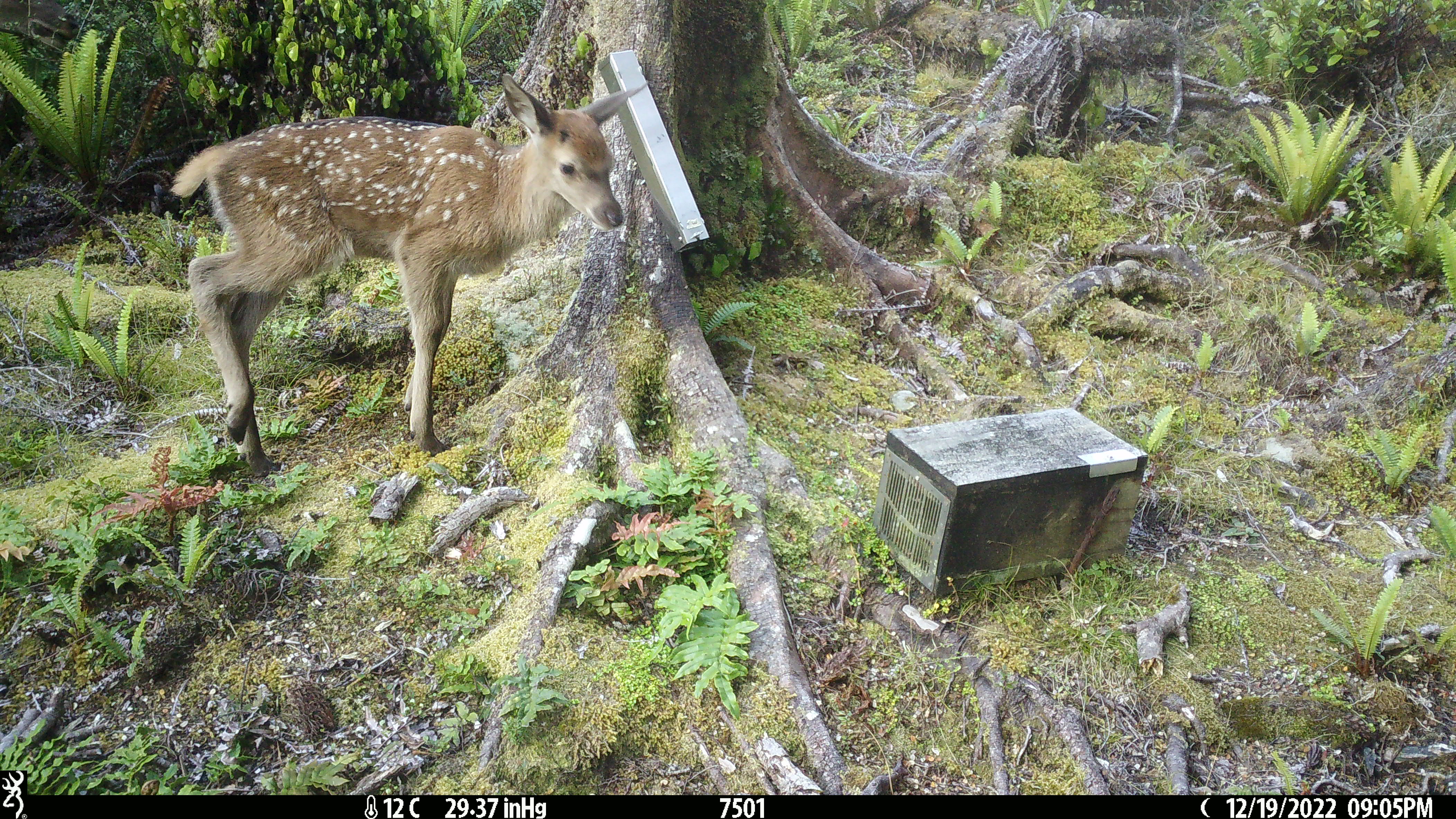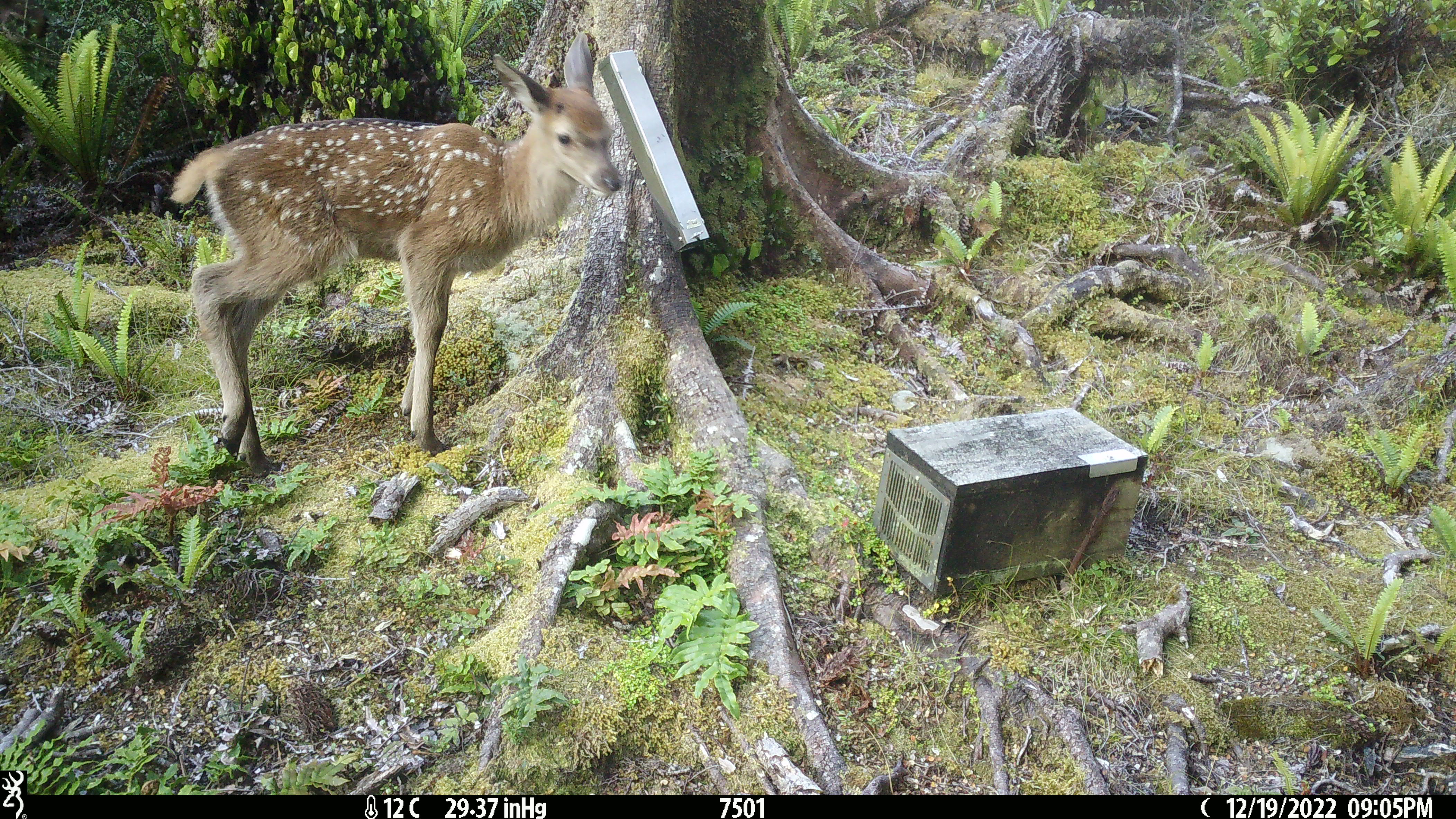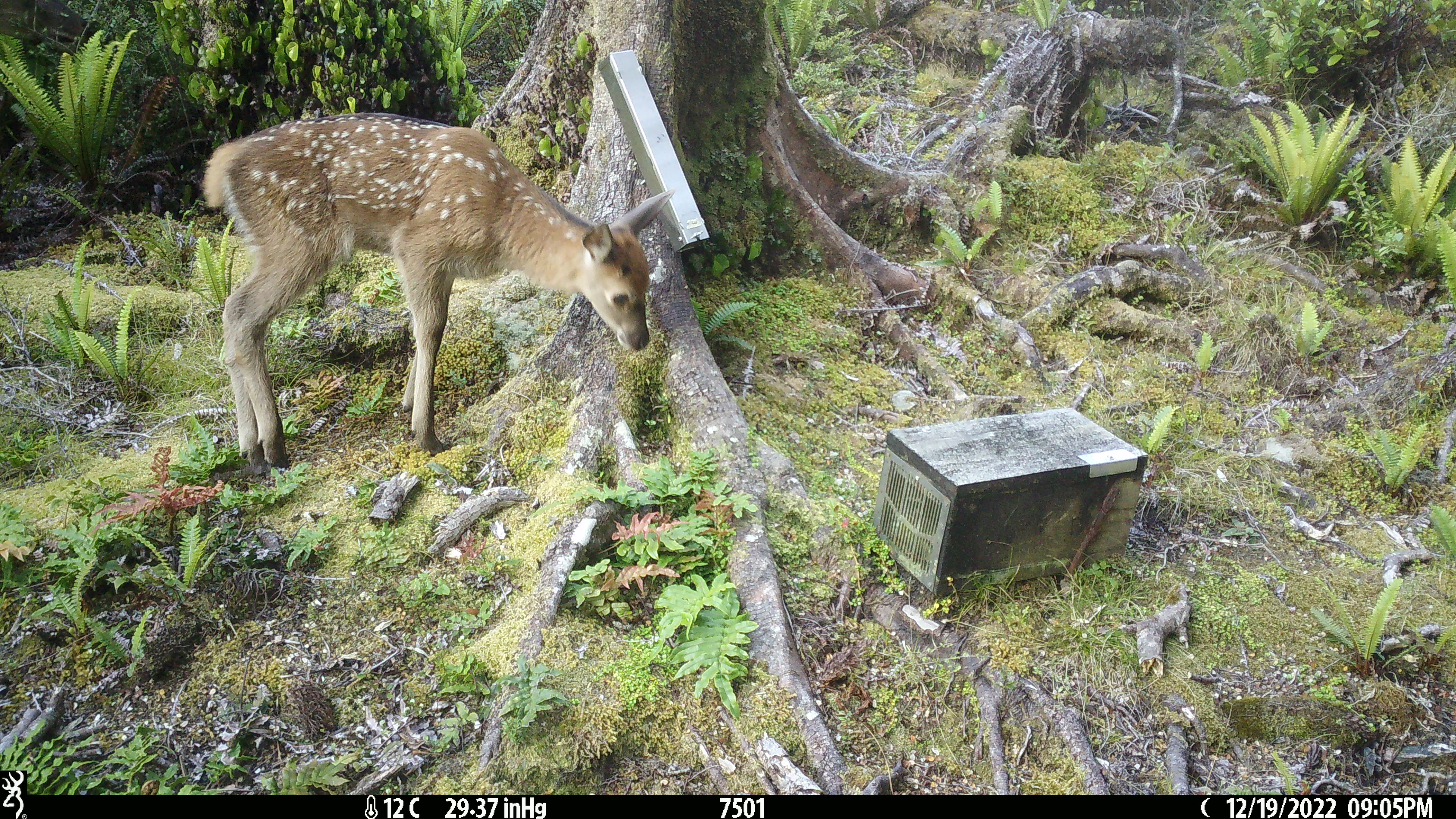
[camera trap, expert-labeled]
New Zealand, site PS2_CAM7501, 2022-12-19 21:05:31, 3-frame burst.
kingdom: Animalia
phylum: Chordata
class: Mammalia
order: Artiodactyla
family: Cervidae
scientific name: Cervidae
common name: deer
Deer (Cervidae).